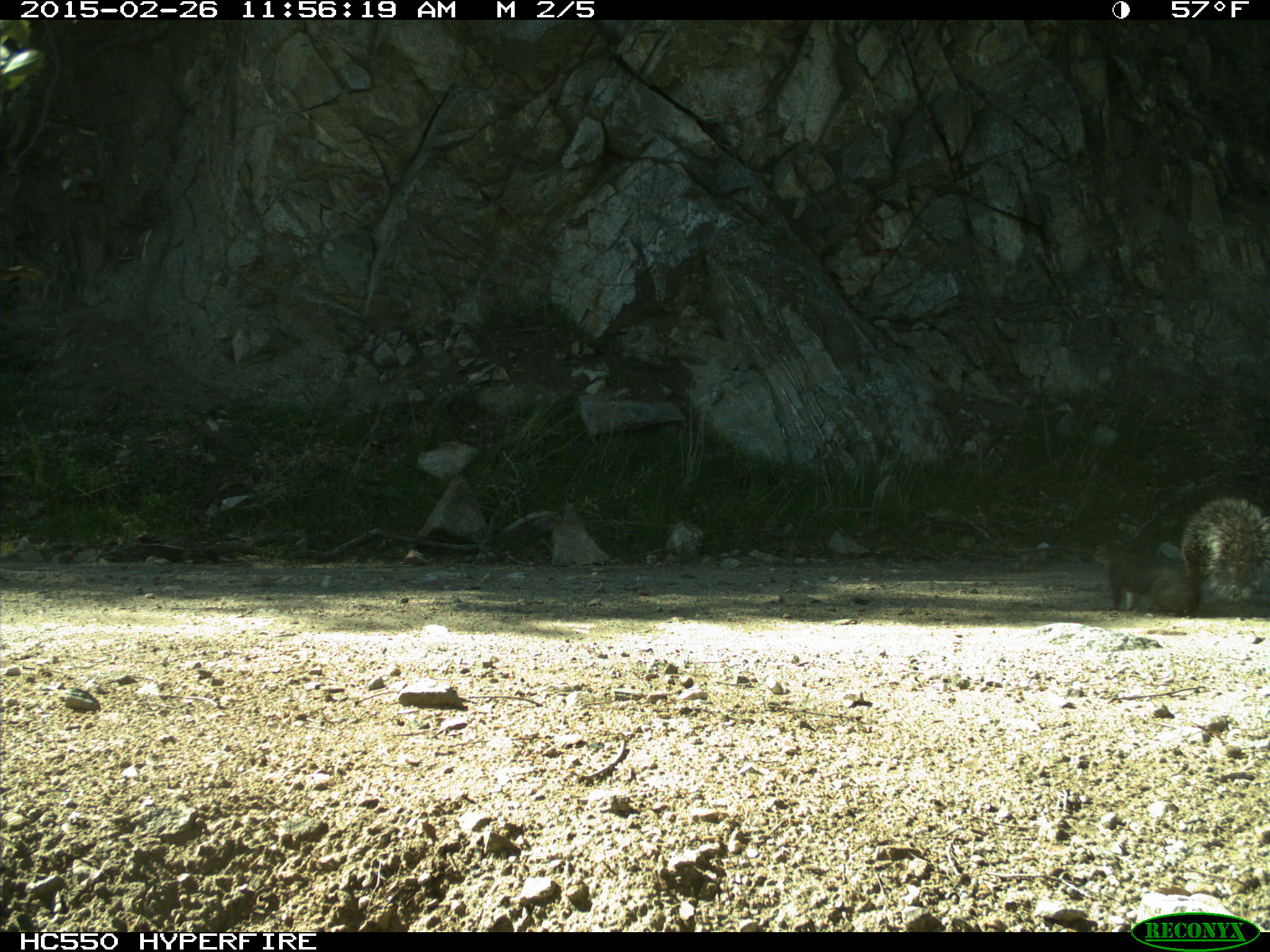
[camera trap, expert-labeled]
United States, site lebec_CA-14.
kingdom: Animalia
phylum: Chordata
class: Mammalia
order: Rodentia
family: Sciuridae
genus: Sciurus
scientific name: Sciurus carolinensis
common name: eastern gray squirrel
Sciurus carolinensis (eastern gray squirrel).